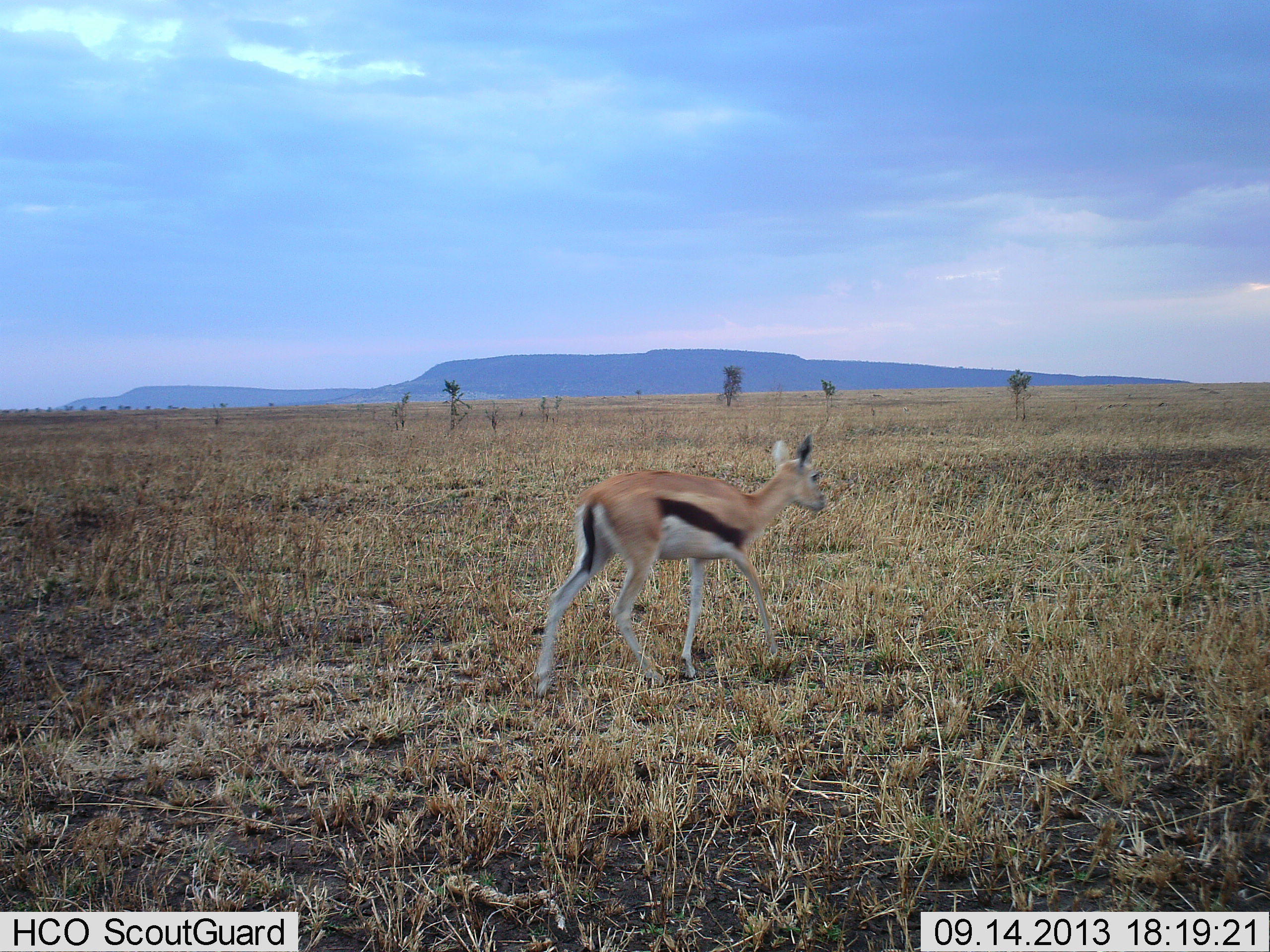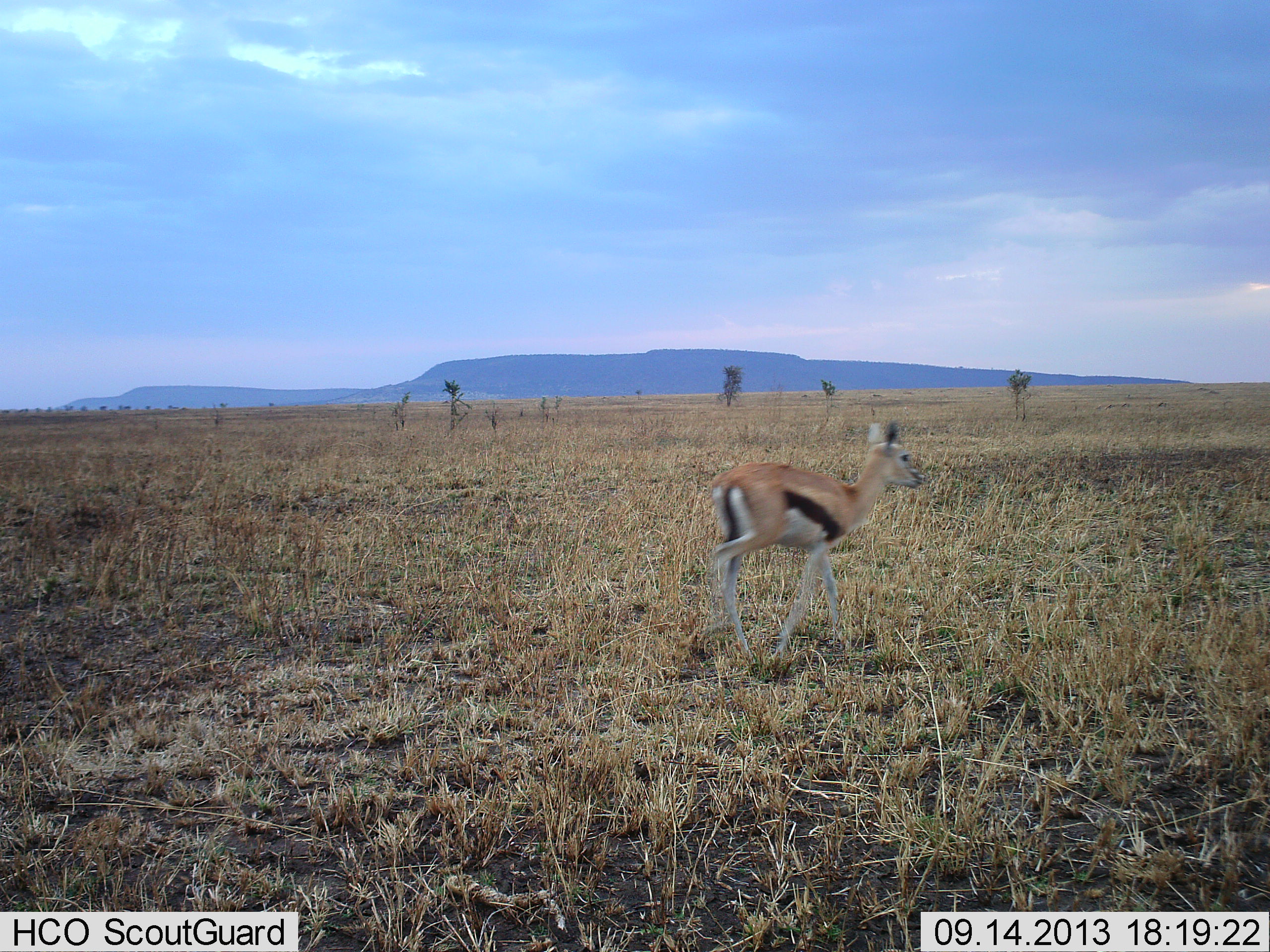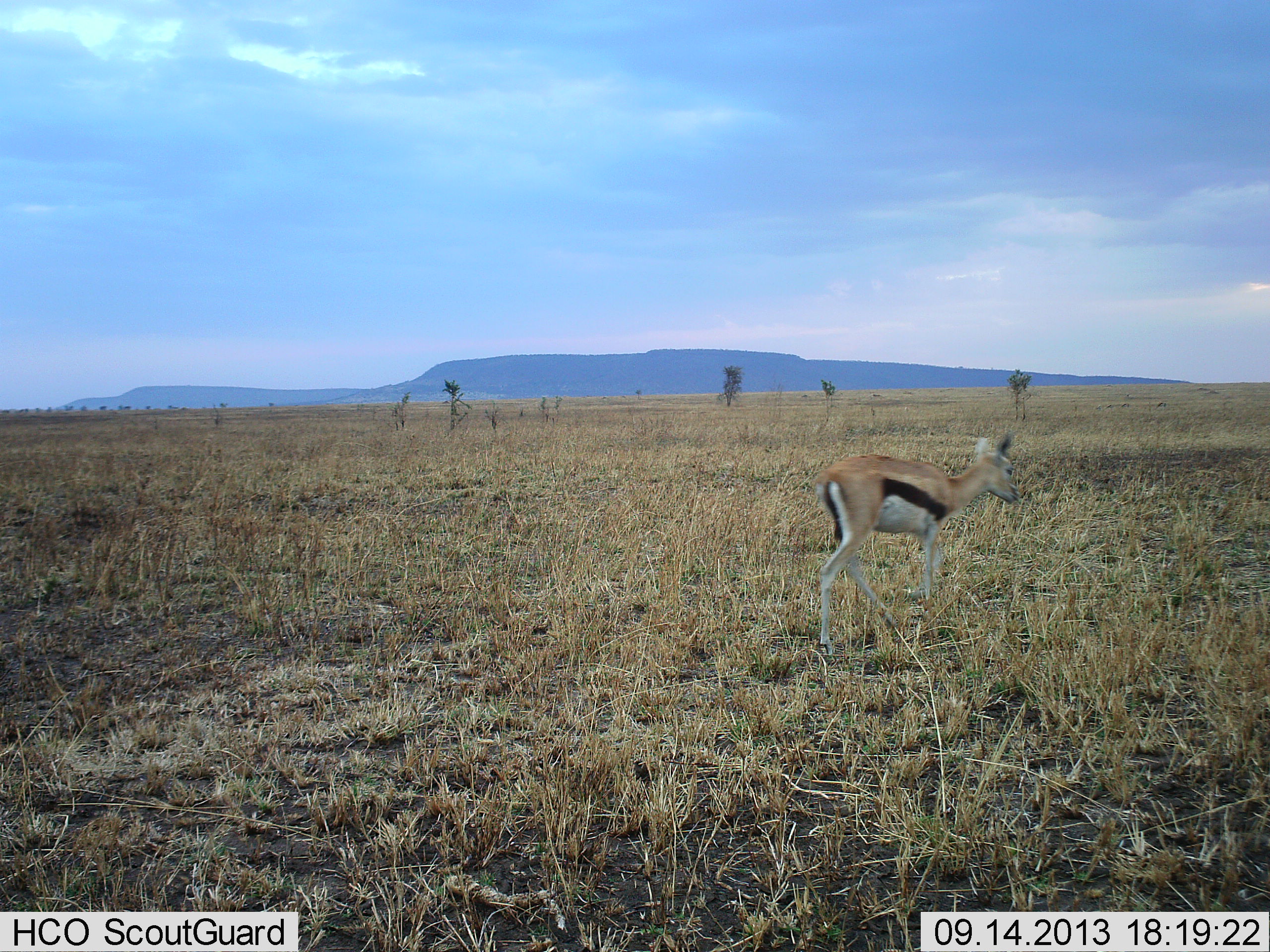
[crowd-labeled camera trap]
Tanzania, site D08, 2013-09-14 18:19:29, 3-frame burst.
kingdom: Animalia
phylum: Chordata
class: Mammalia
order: Artiodactyla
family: Bovidae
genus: Eudorcas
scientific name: Eudorcas thomsonii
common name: thomson's gazelle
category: gazellethomsons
Gazellethomsons (thomson's gazelle) (Eudorcas thomsonii), count 1. Behavior (volunteer vote fractions): standing 0%, resting 0%, moving 100%, interacting 0%. Young present (vote fraction): 0%. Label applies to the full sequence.